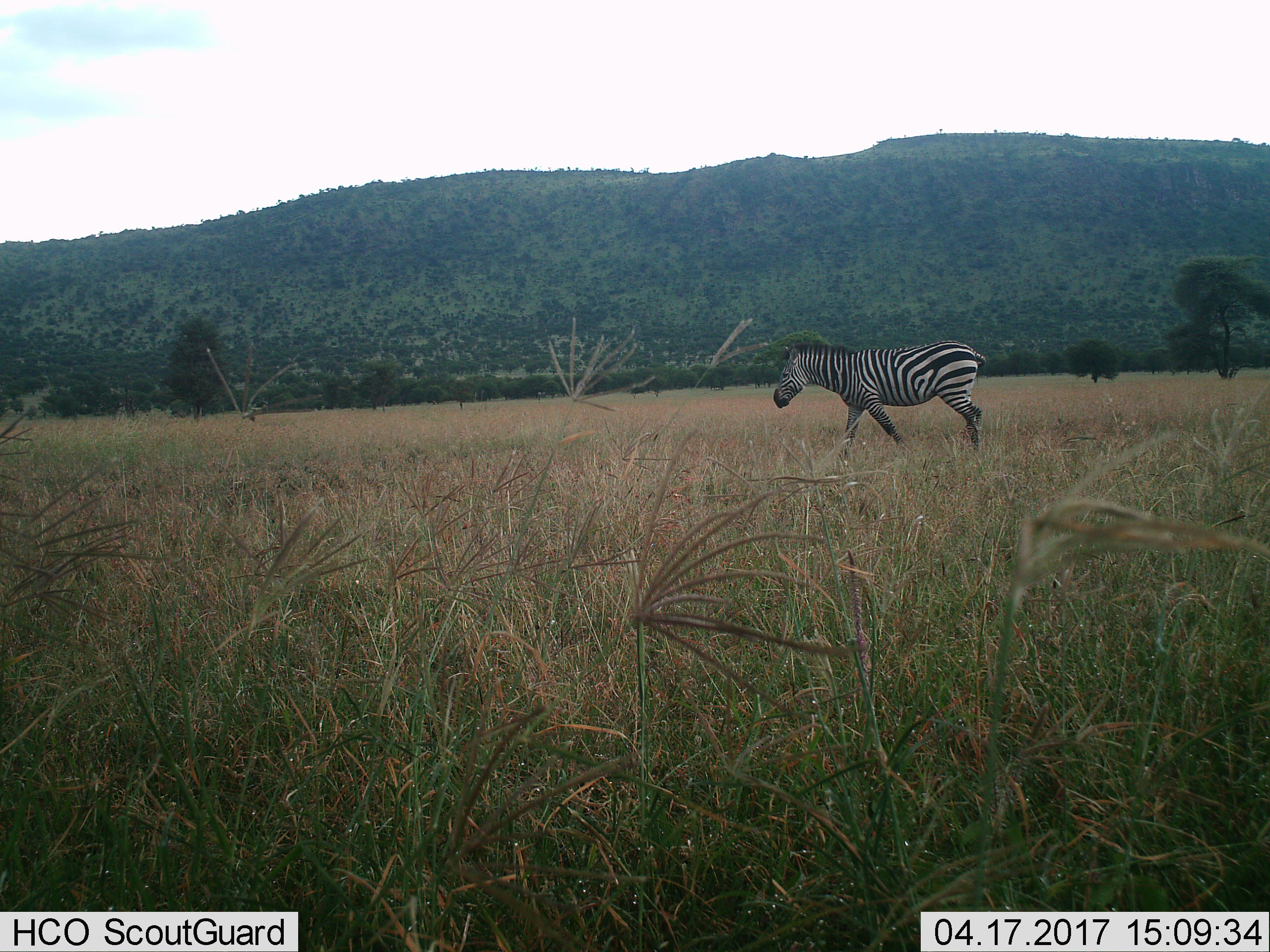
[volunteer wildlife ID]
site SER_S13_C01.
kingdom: Animalia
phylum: Chordata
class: Mammalia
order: Perissodactyla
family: Equidae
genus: Equus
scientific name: Equus quagga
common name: plains zebra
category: zebraplains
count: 1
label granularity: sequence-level